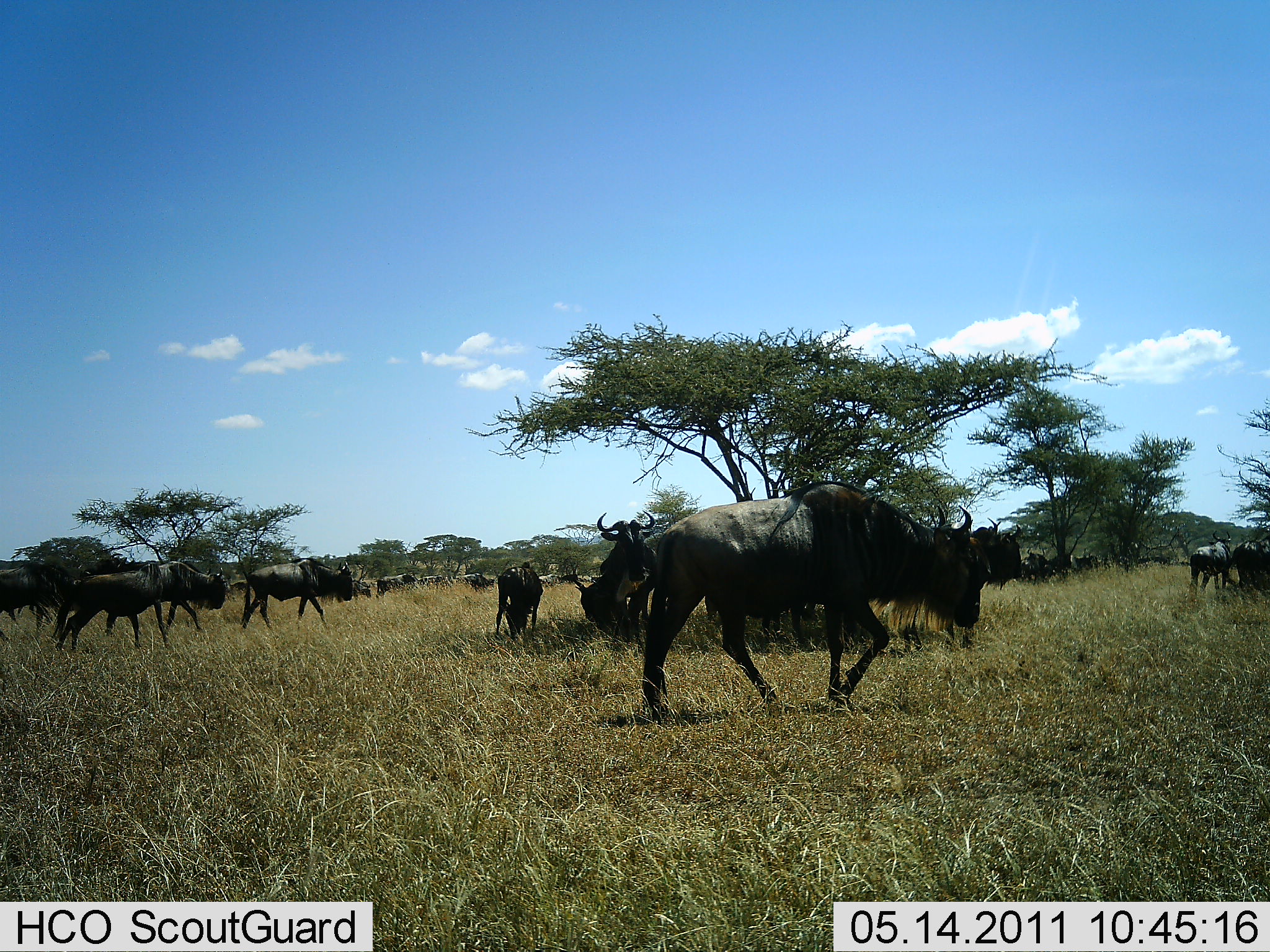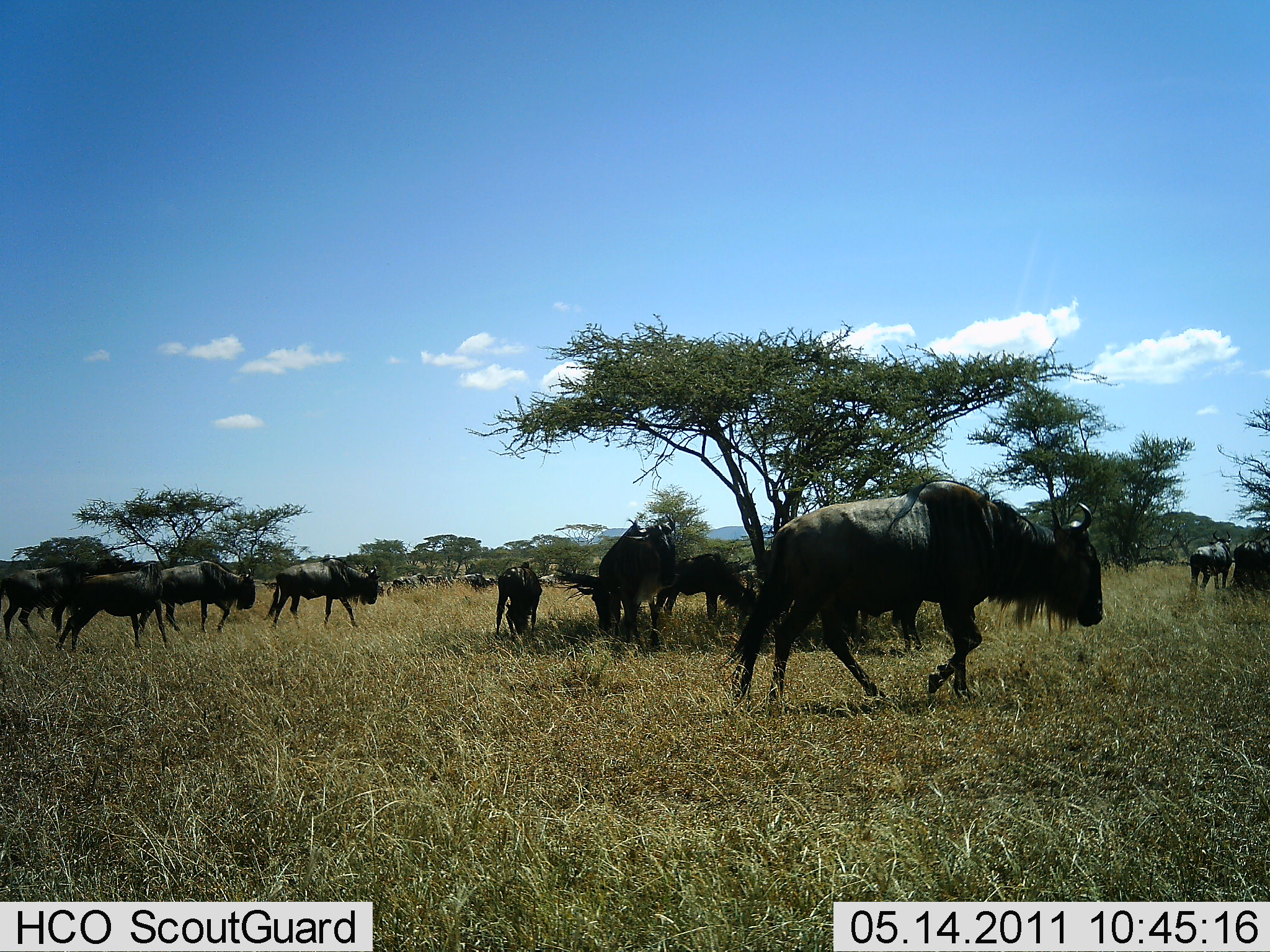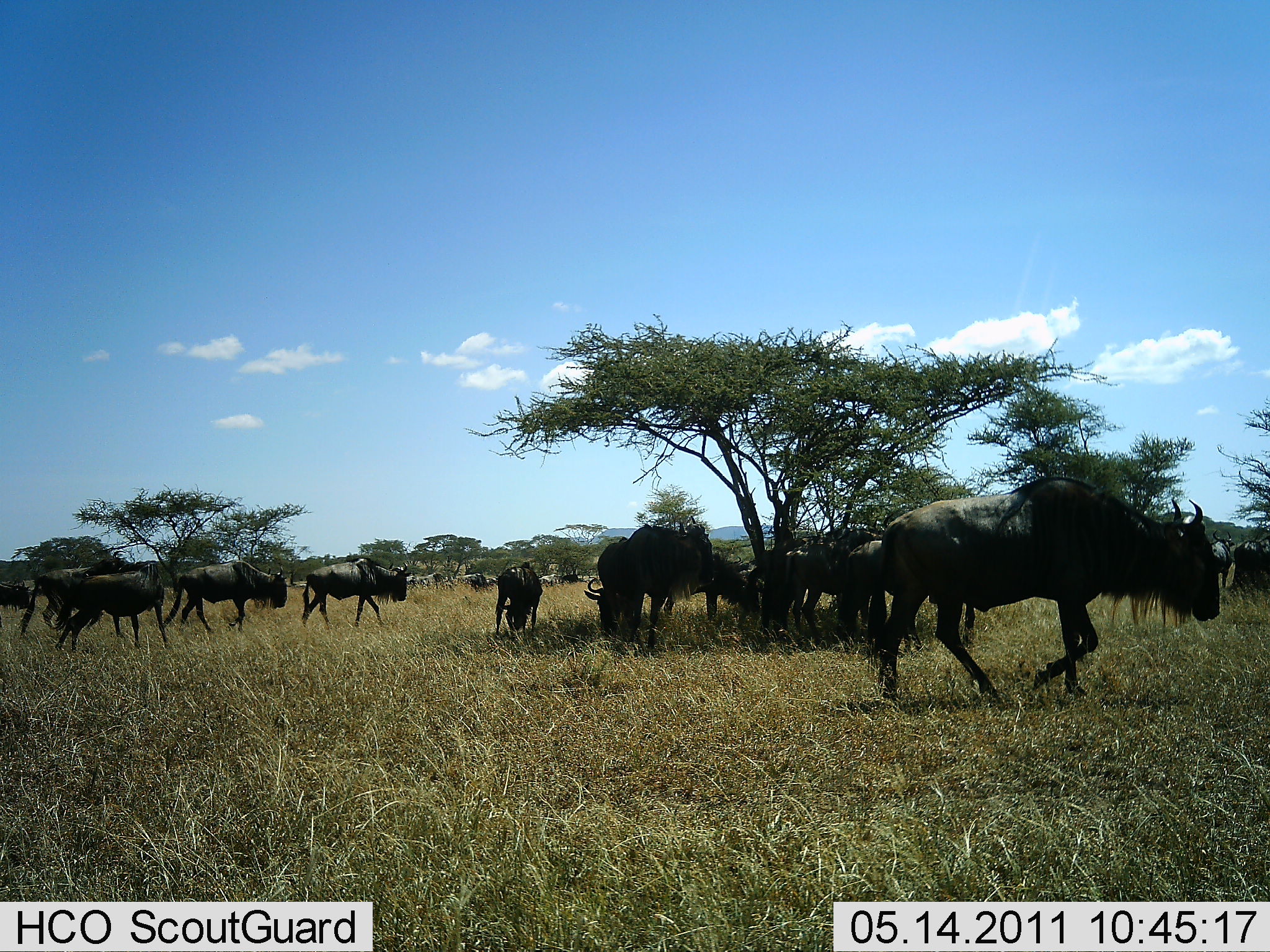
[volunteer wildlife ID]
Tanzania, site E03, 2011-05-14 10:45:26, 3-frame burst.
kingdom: Animalia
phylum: Chordata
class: Mammalia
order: Artiodactyla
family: Bovidae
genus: Connochaetes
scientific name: Connochaetes taurinus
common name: blue wildebeest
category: wildebeest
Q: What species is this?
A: Wildebeest (blue wildebeest) (Connochaetes taurinus).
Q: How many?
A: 11-50.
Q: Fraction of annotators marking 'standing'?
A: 36%.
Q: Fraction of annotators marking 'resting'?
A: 0%.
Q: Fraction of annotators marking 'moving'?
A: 100%.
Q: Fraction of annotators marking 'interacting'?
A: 0%.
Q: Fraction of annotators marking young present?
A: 9%.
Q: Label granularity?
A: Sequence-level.